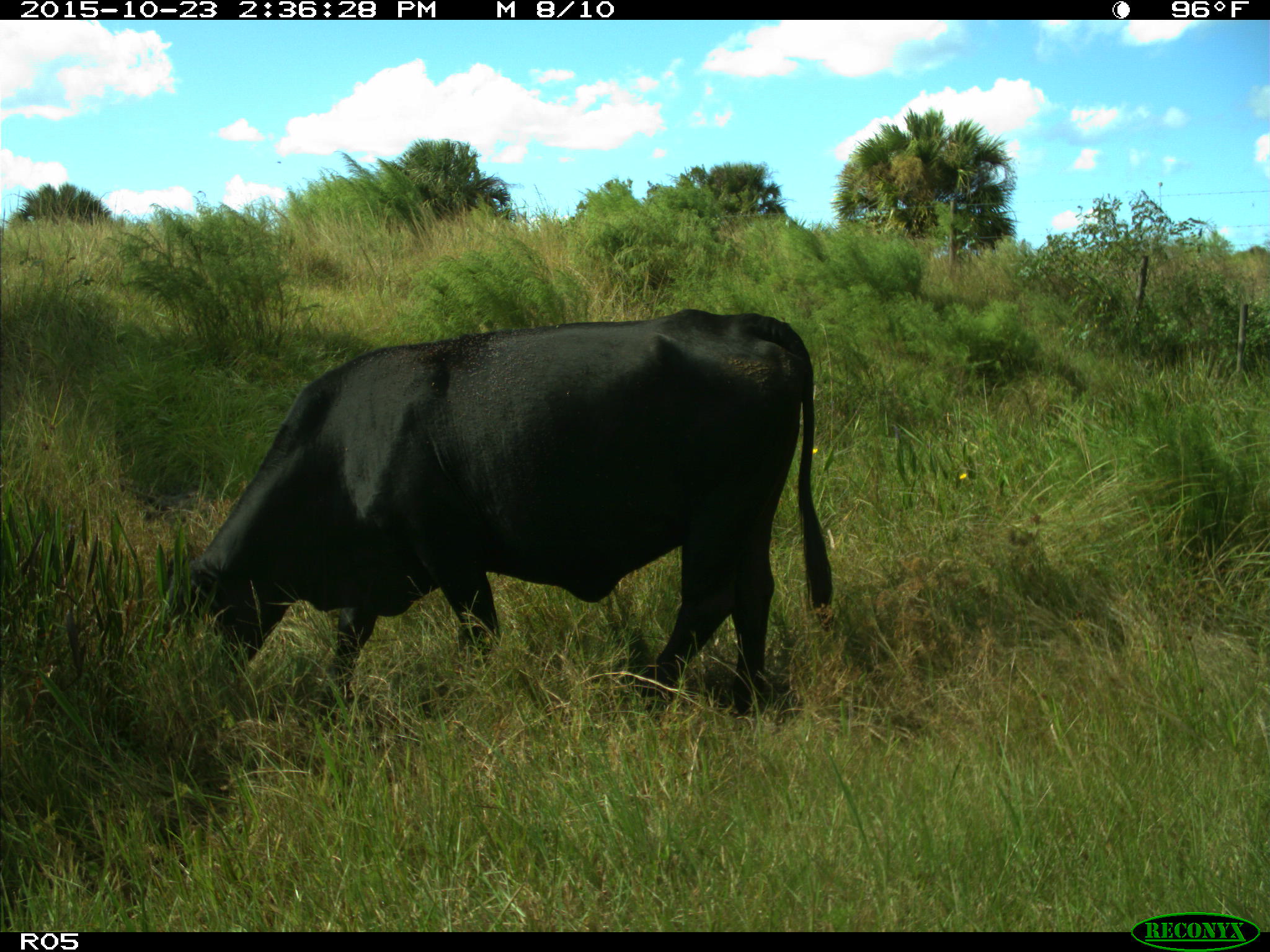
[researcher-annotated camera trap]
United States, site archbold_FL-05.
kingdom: Animalia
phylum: Chordata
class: Mammalia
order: Artiodactyla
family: Bovidae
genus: Bos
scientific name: Bos taurus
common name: domestic cow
Bos taurus (domestic cow).